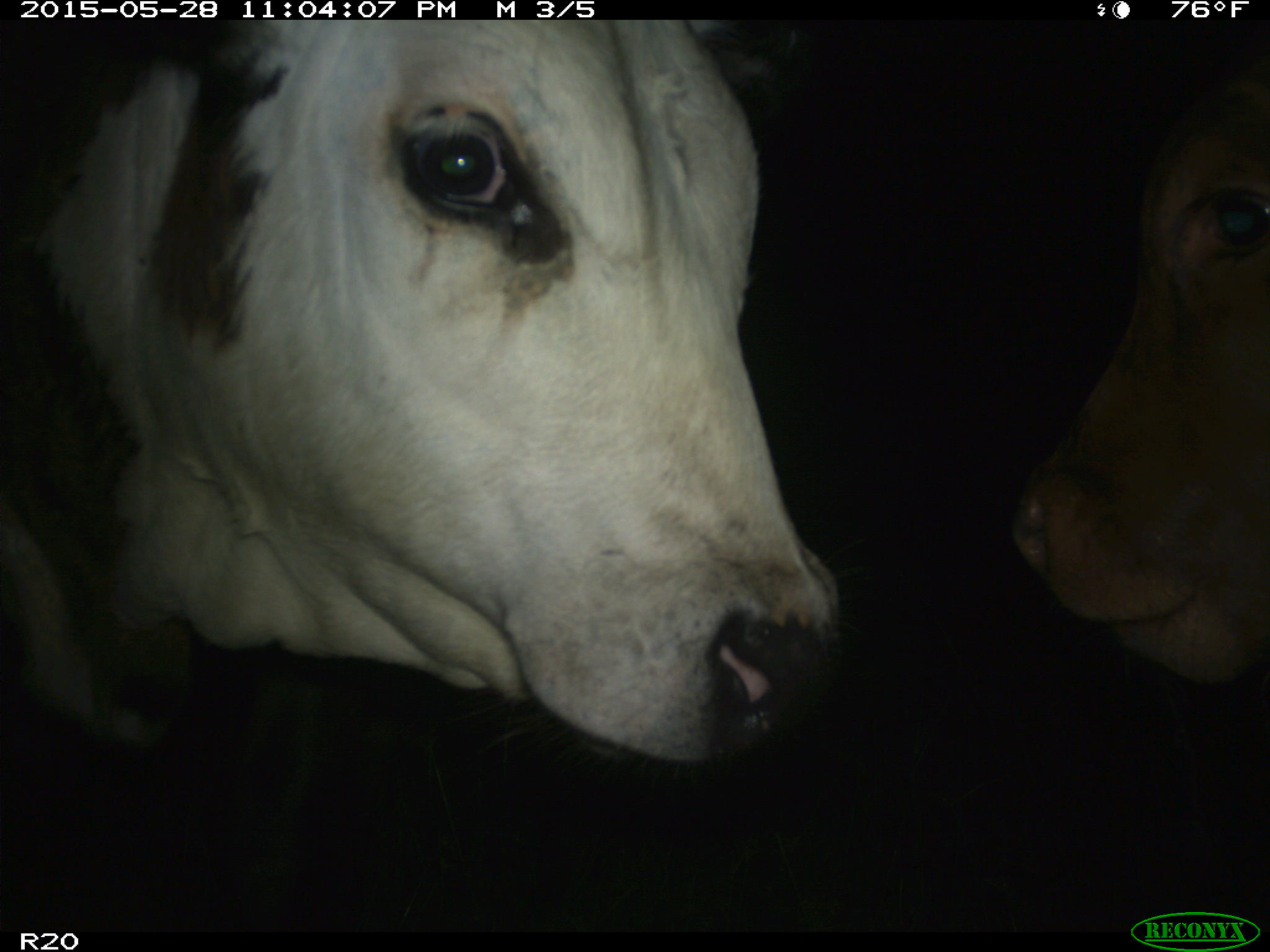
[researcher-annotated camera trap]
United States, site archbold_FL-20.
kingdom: Animalia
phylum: Chordata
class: Mammalia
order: Artiodactyla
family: Bovidae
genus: Bos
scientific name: Bos taurus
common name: domestic cow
Bos taurus (domestic cow).